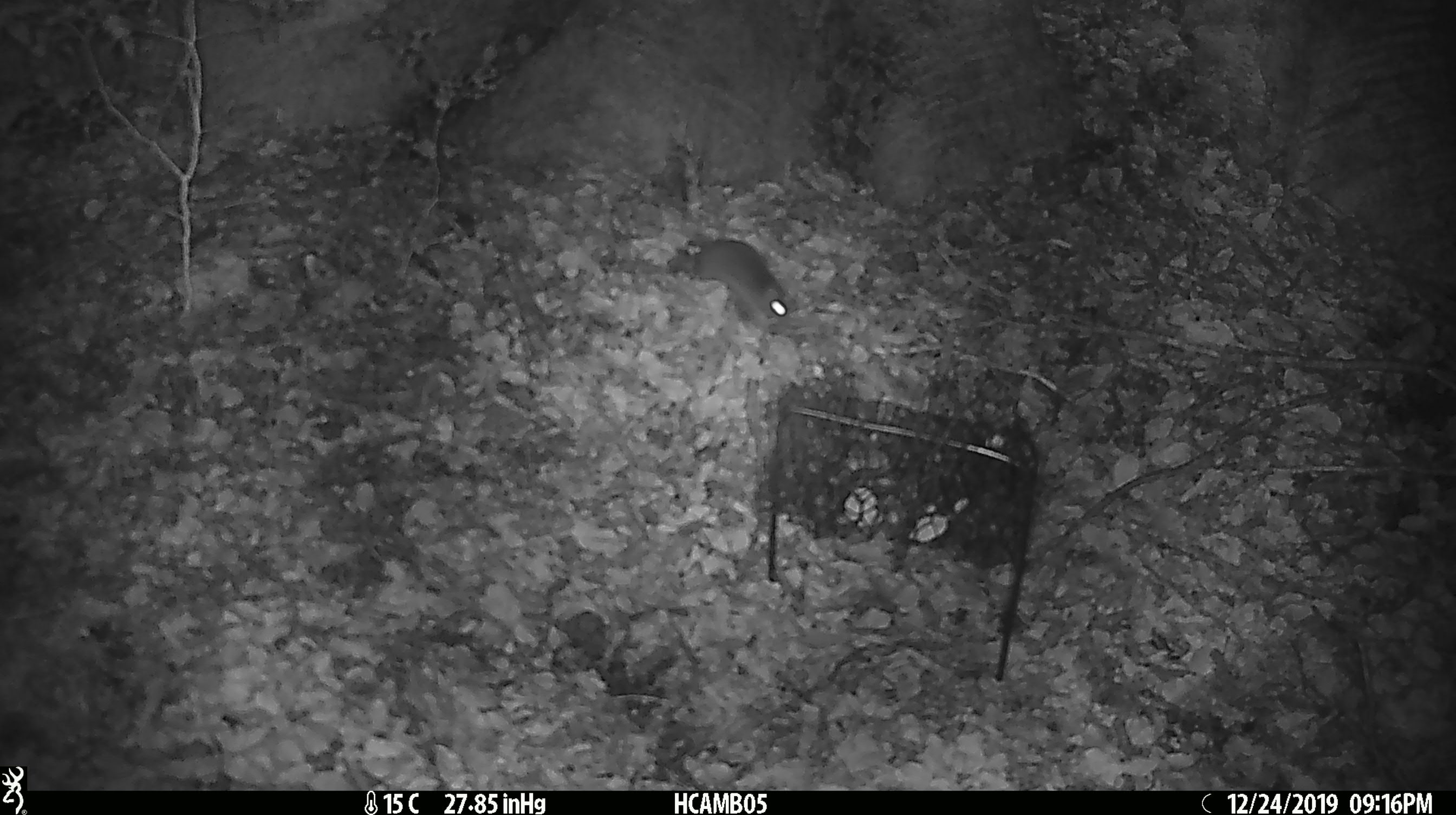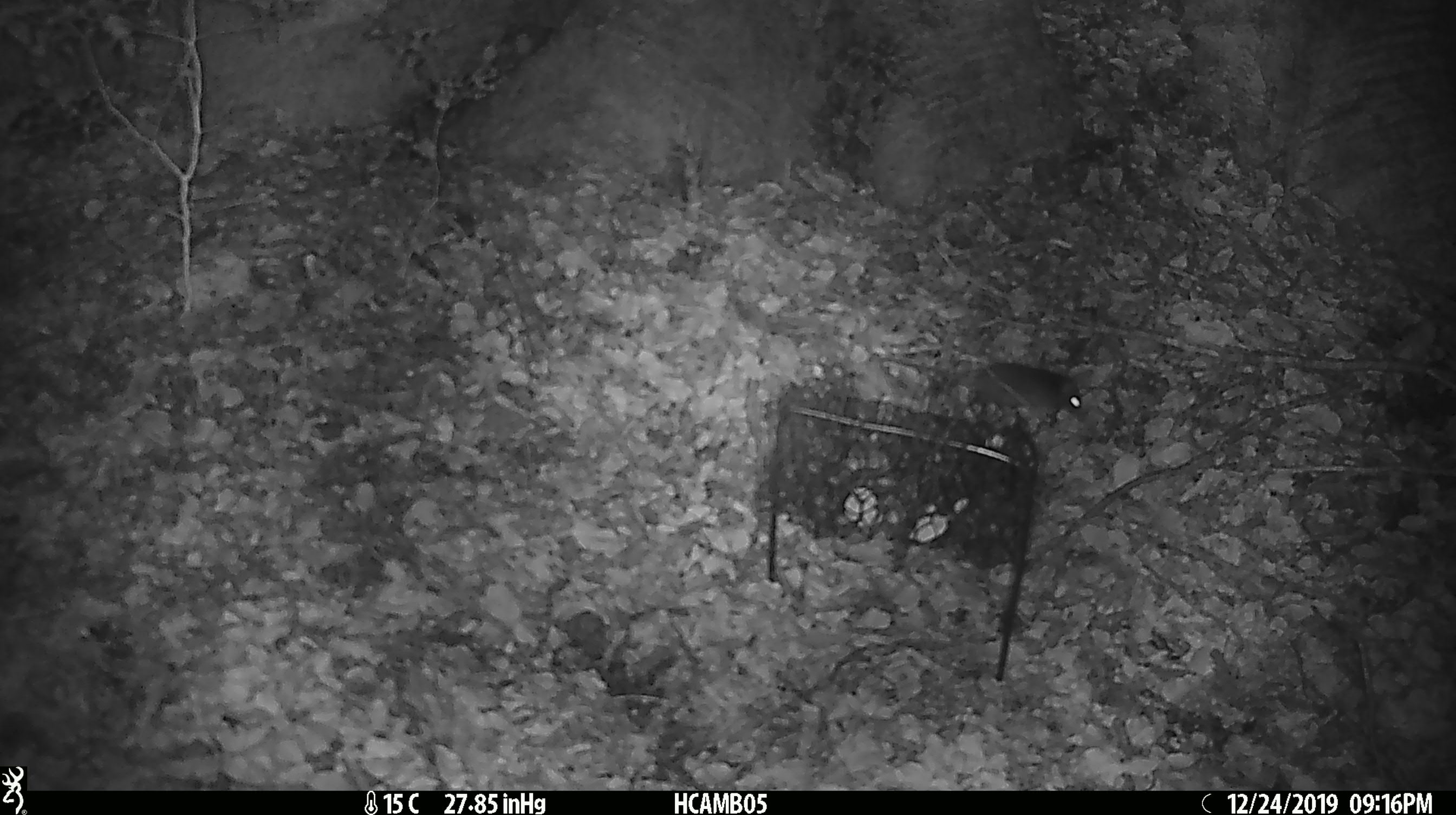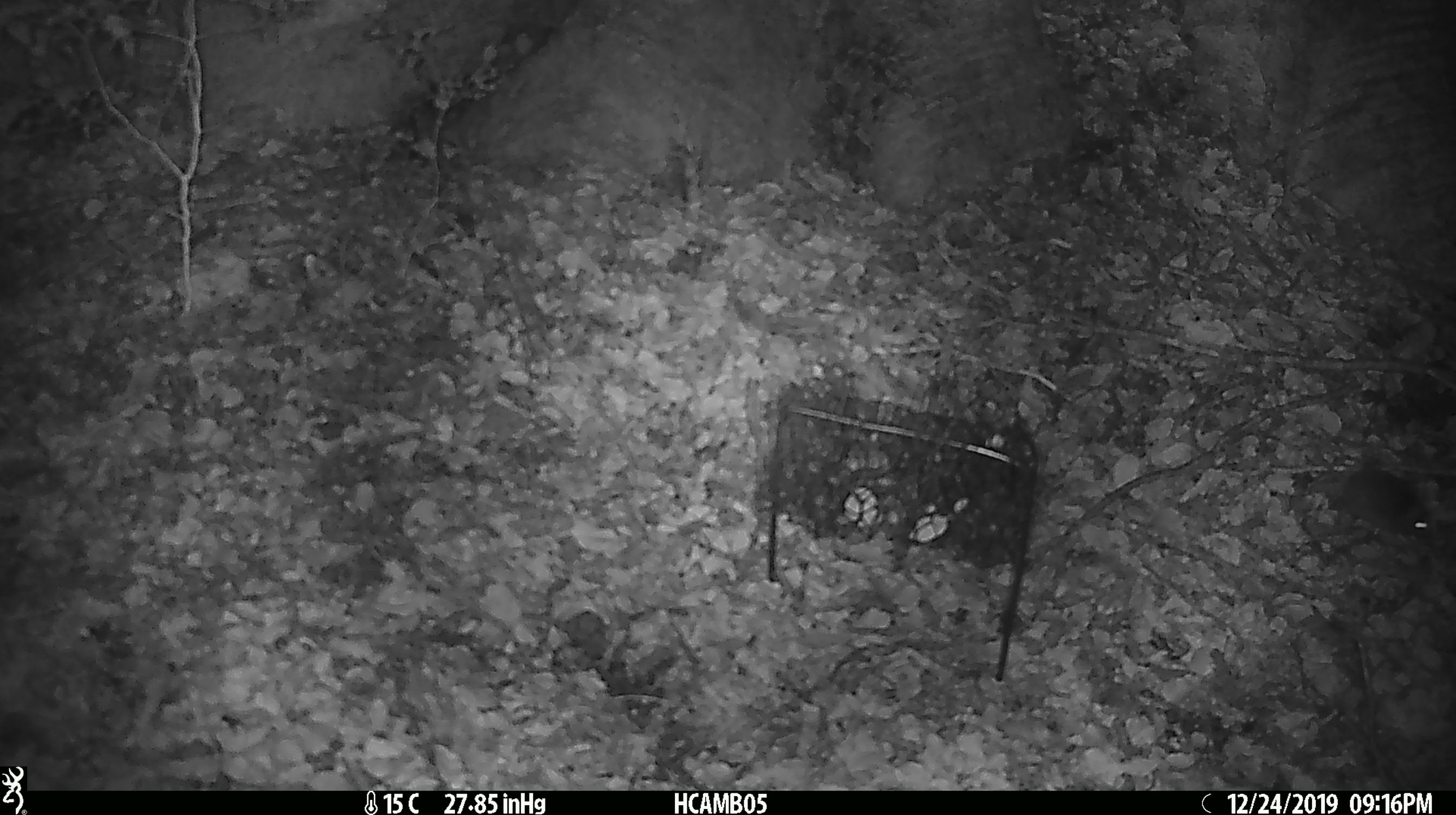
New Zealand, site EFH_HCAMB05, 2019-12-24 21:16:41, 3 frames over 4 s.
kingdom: Animalia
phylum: Chordata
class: Mammalia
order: Rodentia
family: Muridae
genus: Mus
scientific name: Mus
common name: mouse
Mouse (Mus).